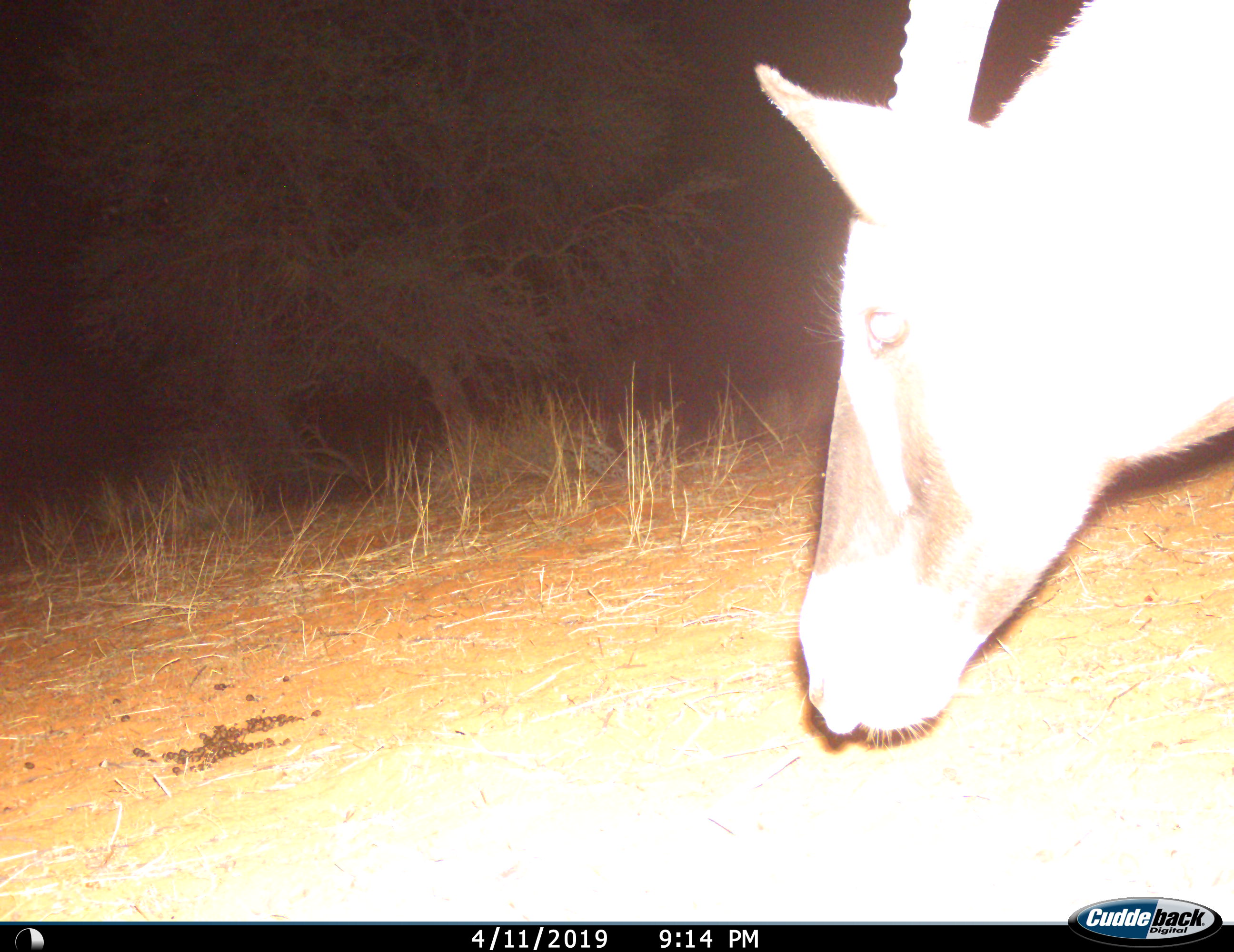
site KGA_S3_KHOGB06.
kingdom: Animalia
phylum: Chordata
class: Mammalia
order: Artiodactyla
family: Bovidae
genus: Oryx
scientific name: Oryx gazella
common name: gemsbok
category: oryx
Oryx (gemsbok) (Oryx gazella), count 1. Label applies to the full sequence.